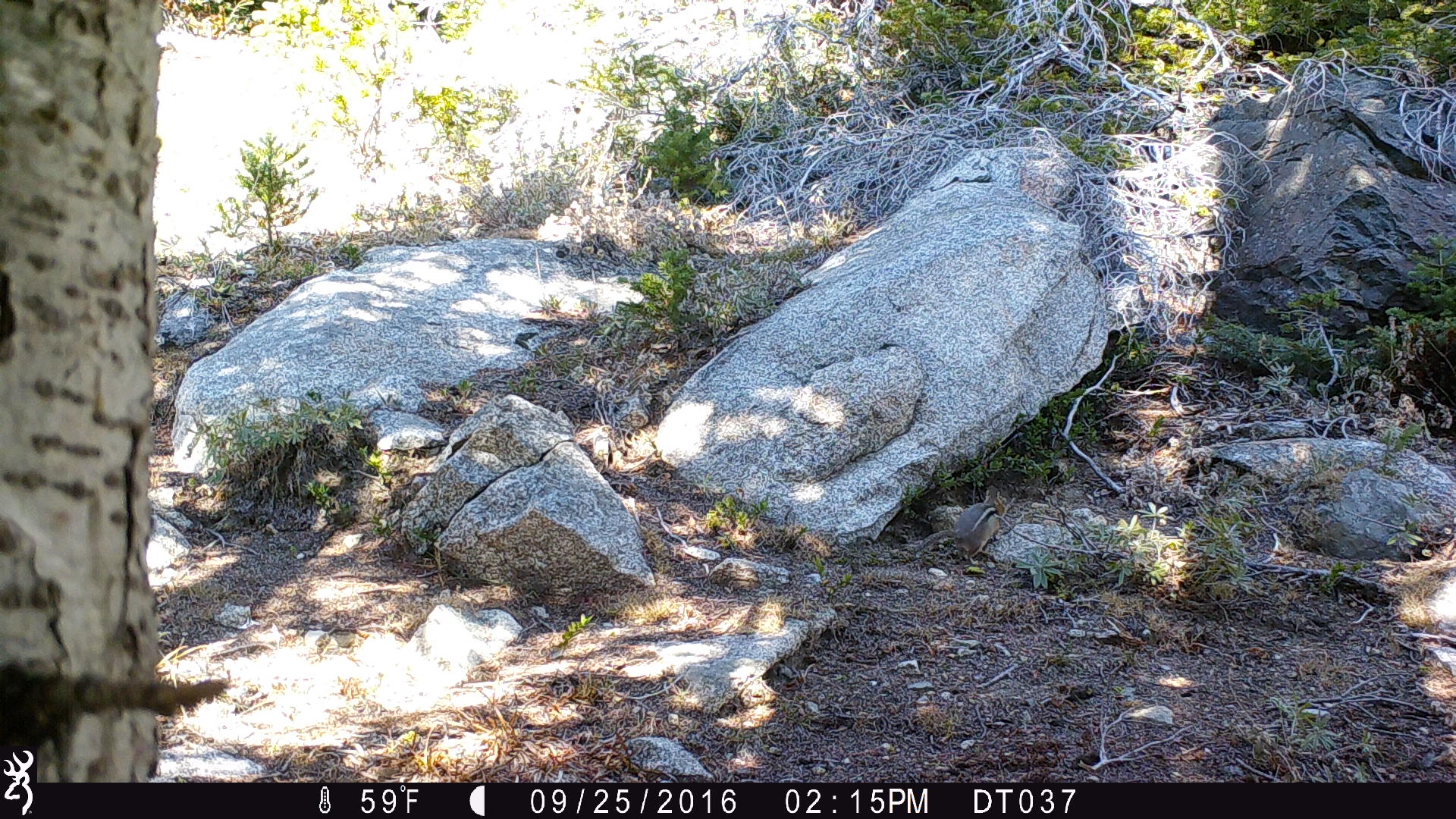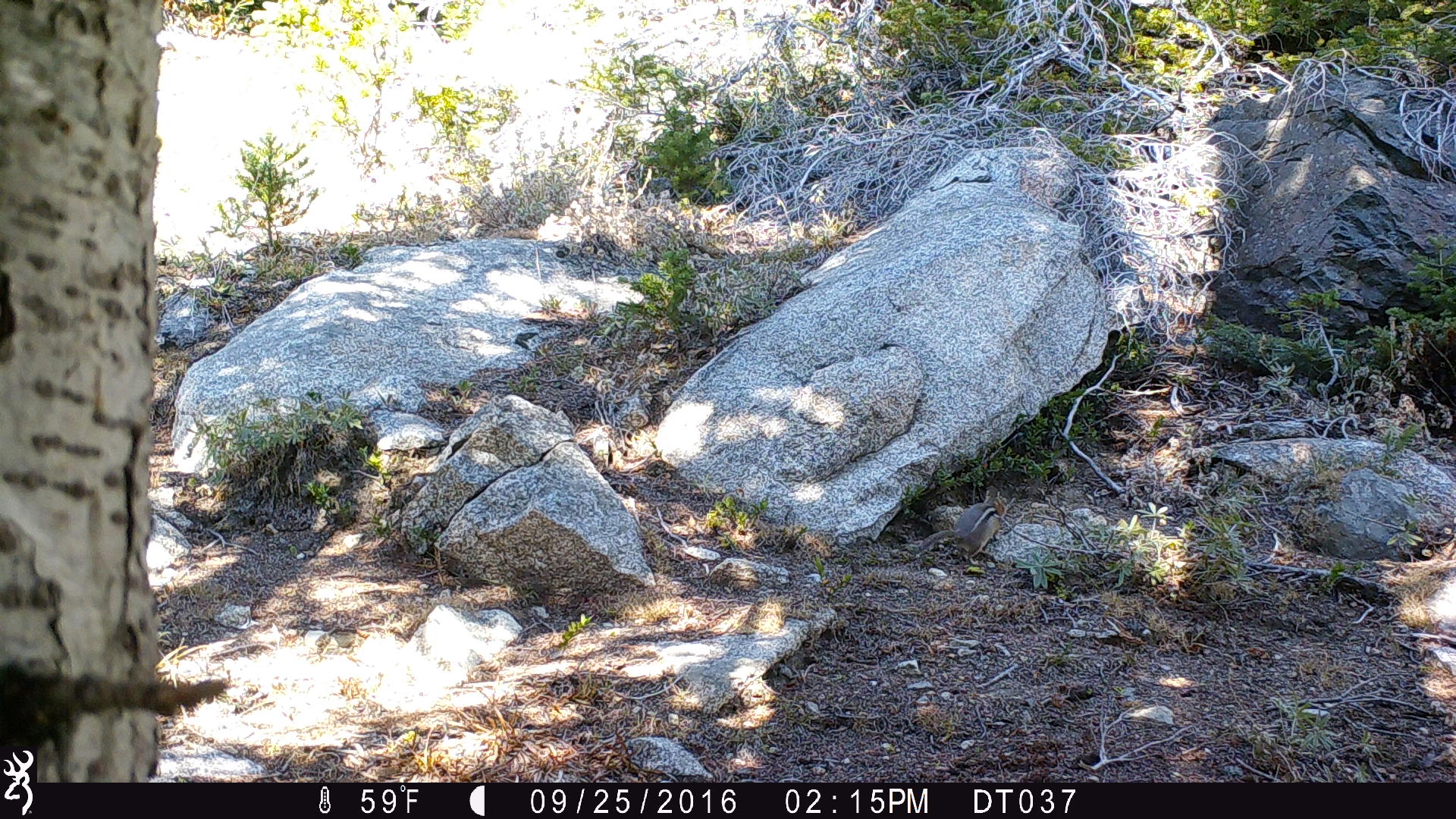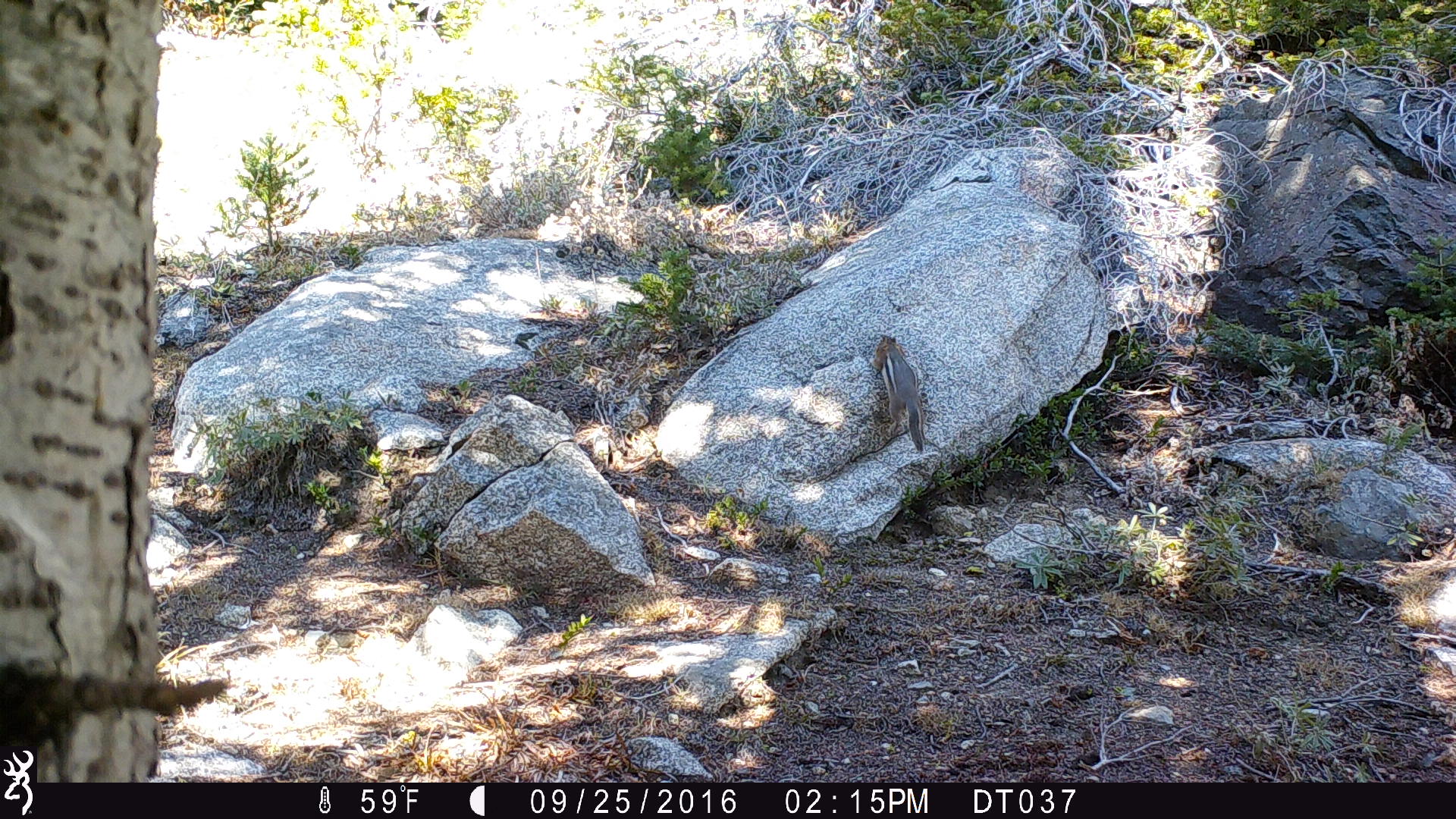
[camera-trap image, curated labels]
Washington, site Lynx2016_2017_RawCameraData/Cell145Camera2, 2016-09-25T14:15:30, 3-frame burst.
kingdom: Animalia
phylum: Chordata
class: Mammalia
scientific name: Mammalia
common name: small mammal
Small mammal (Mammalia). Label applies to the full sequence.